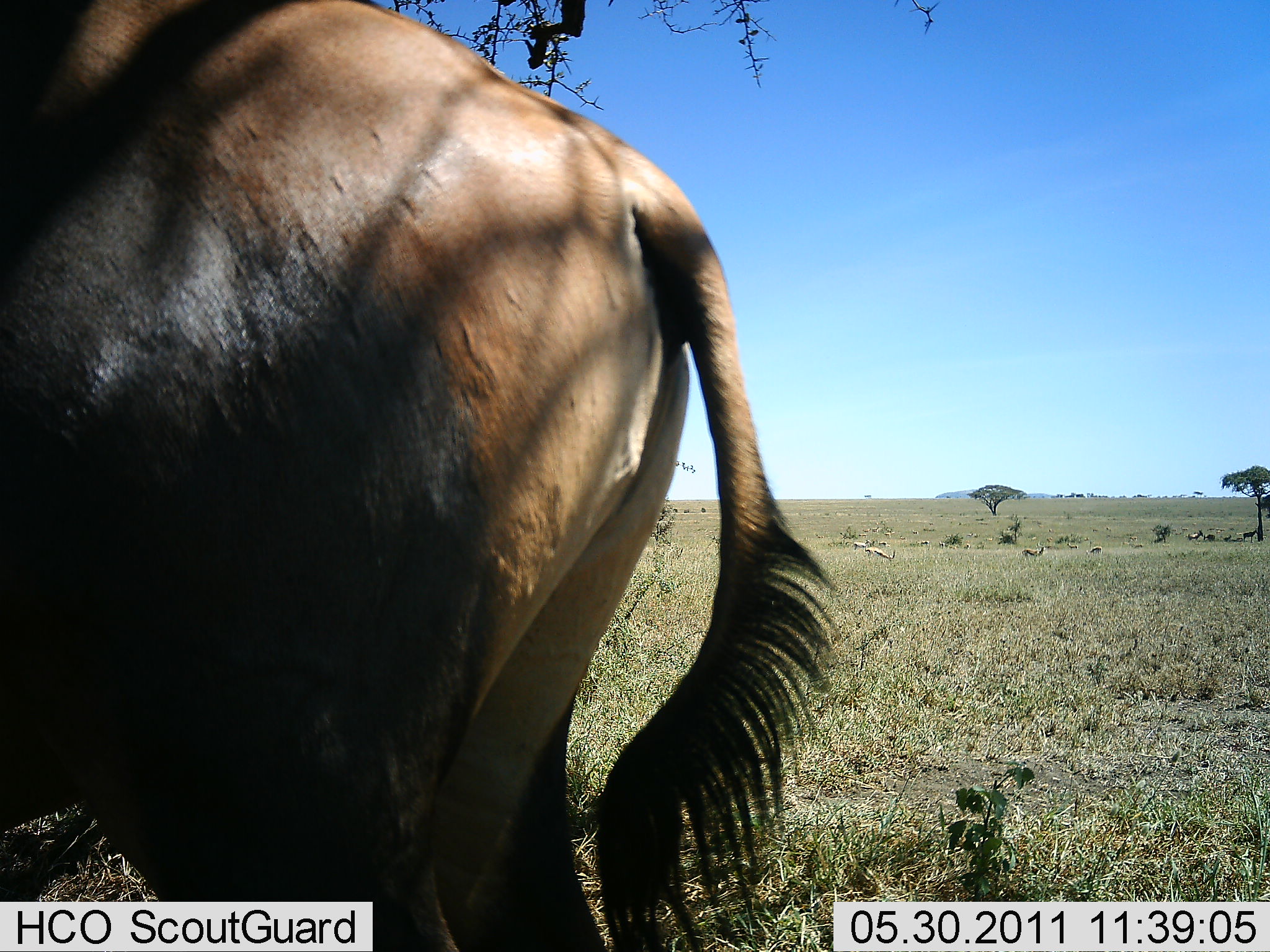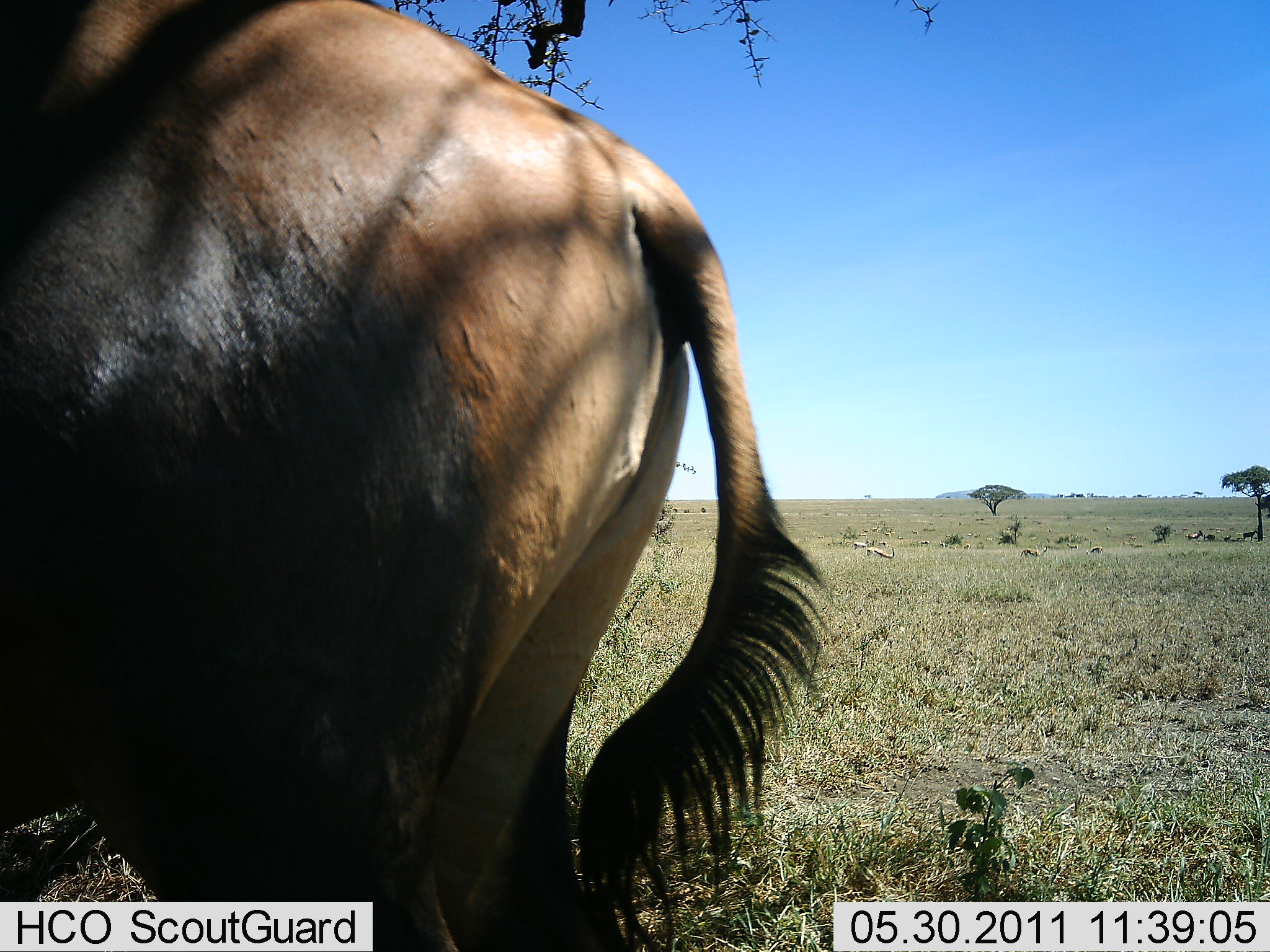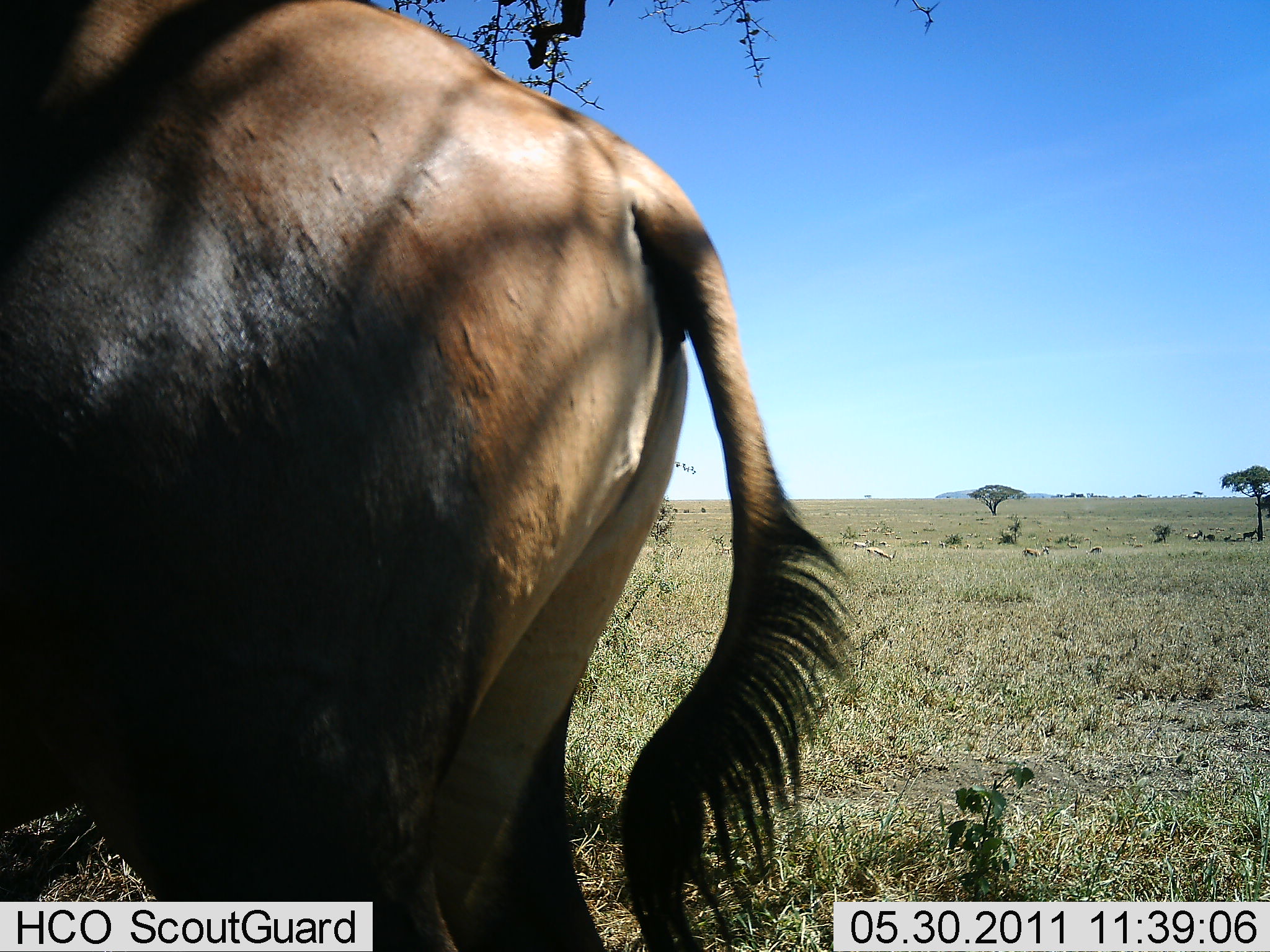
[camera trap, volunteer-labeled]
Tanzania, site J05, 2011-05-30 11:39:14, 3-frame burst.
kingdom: Animalia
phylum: Chordata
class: Mammalia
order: Artiodactyla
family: Bovidae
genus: Damaliscus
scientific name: Damaliscus lunatus jimela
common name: topi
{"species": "topi (Damaliscus lunatus jimela)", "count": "1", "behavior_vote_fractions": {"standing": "100%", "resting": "0%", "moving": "8%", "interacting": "0%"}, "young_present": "0%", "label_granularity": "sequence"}